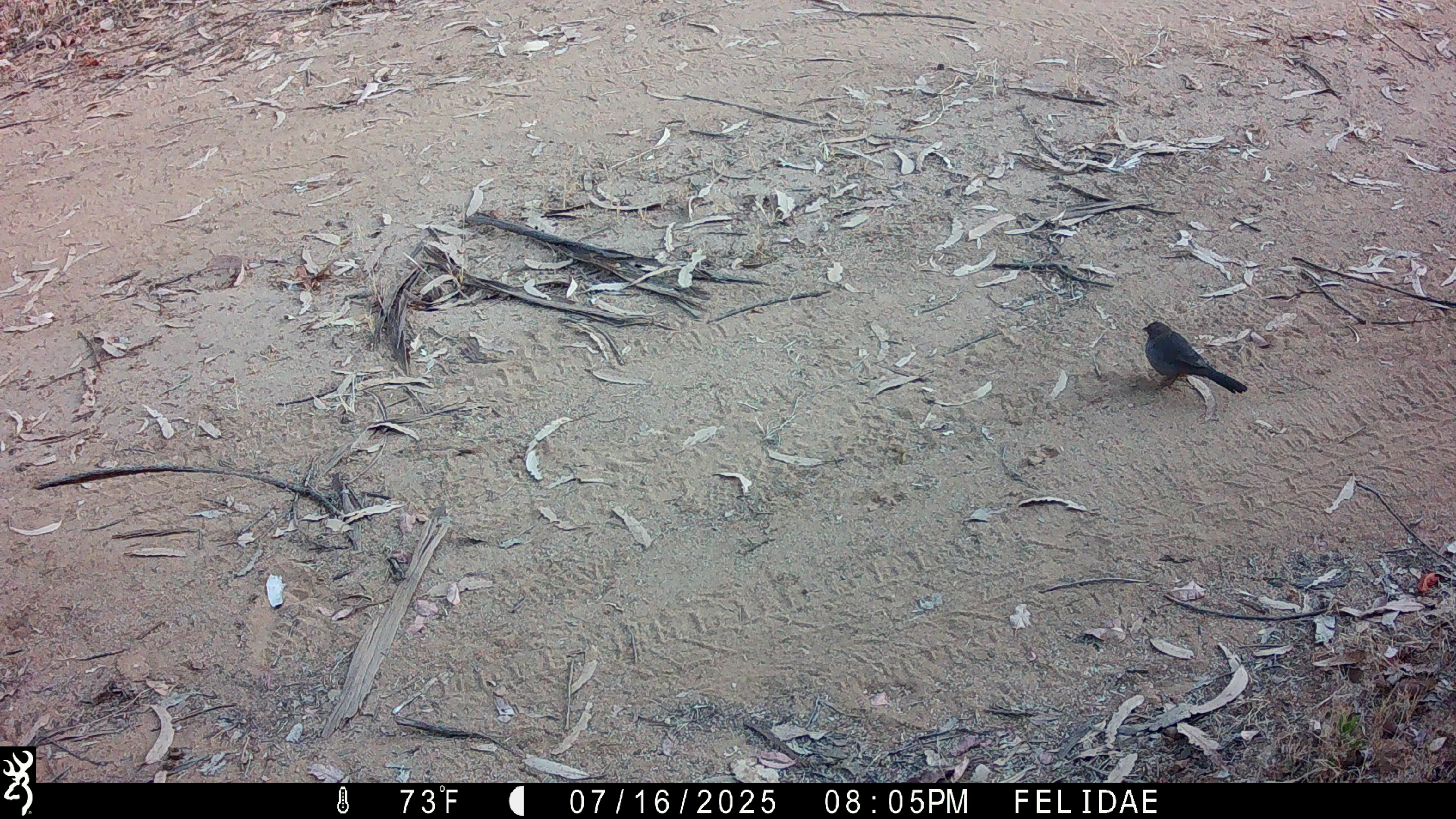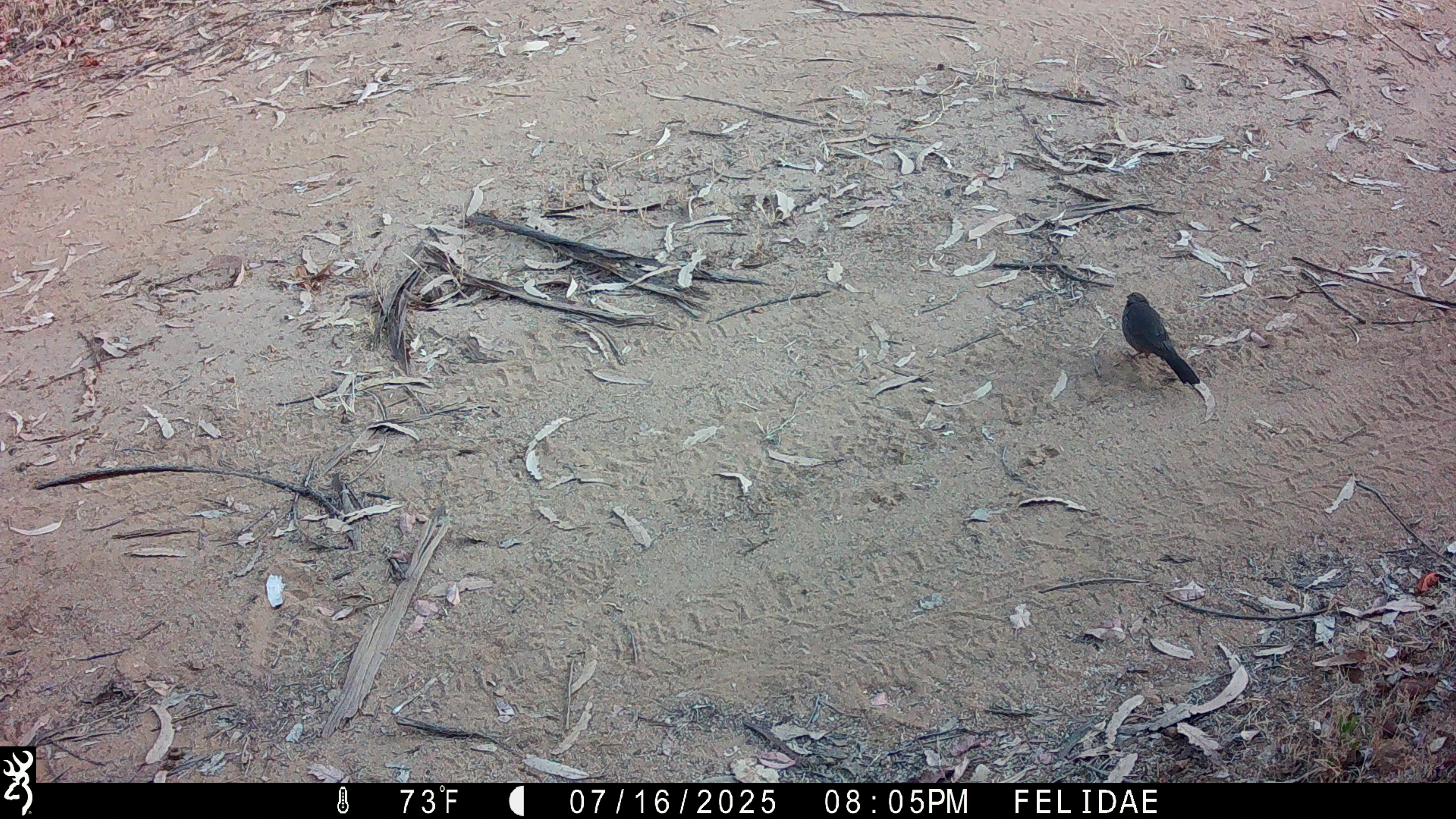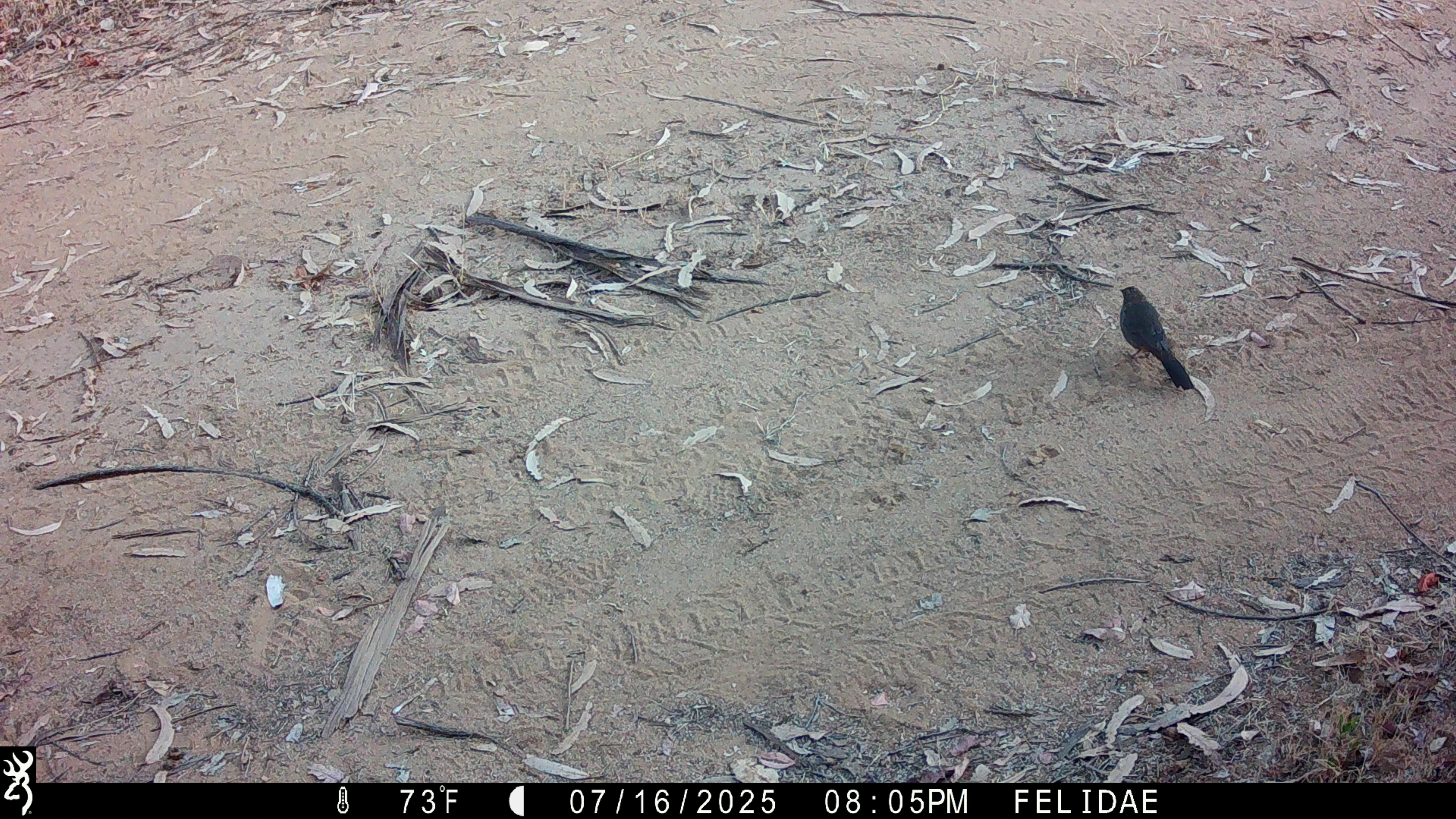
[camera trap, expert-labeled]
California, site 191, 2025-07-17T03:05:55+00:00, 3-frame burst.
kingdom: Animalia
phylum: Chordata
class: Aves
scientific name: Aves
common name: bird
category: unknown bird